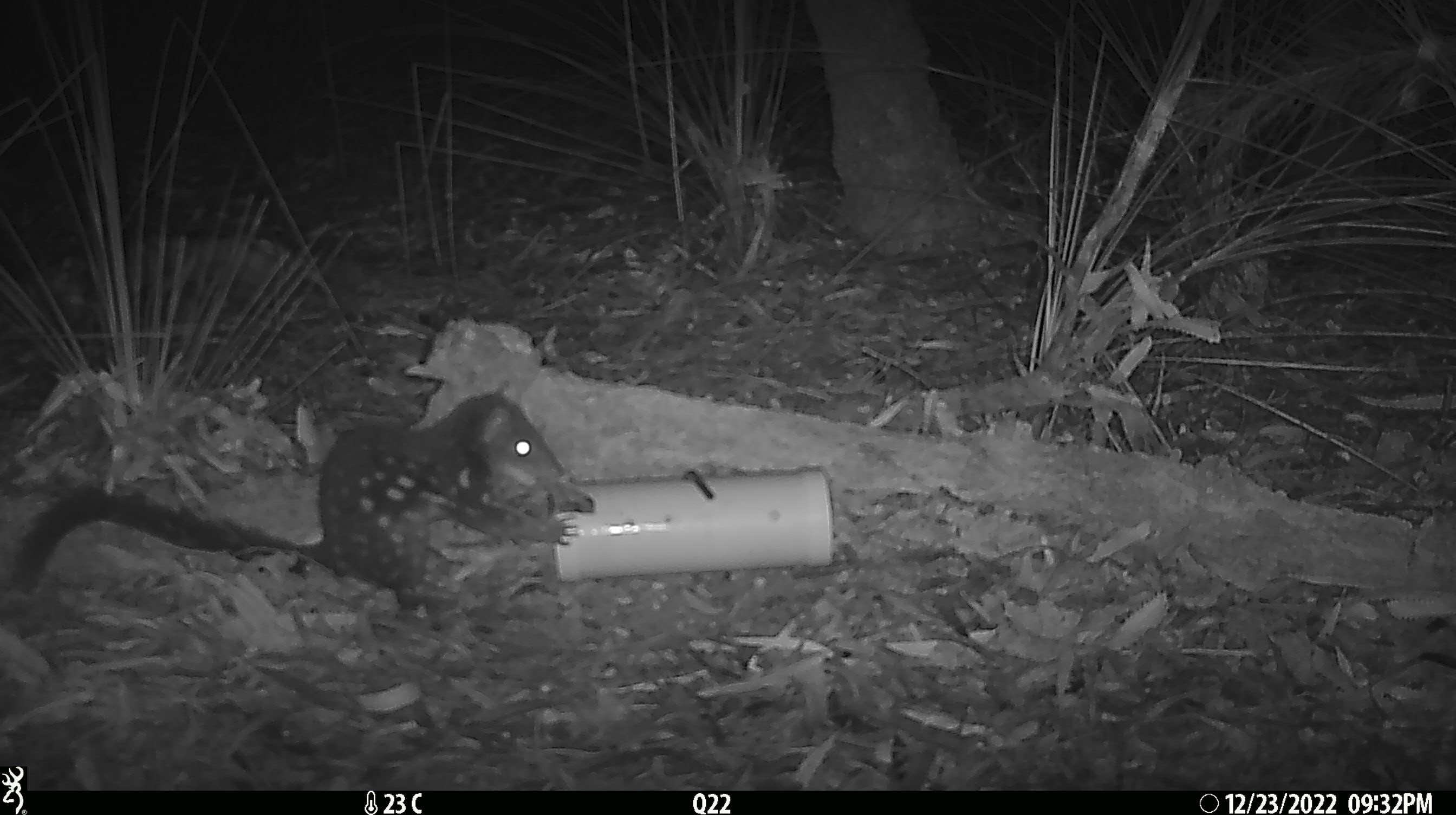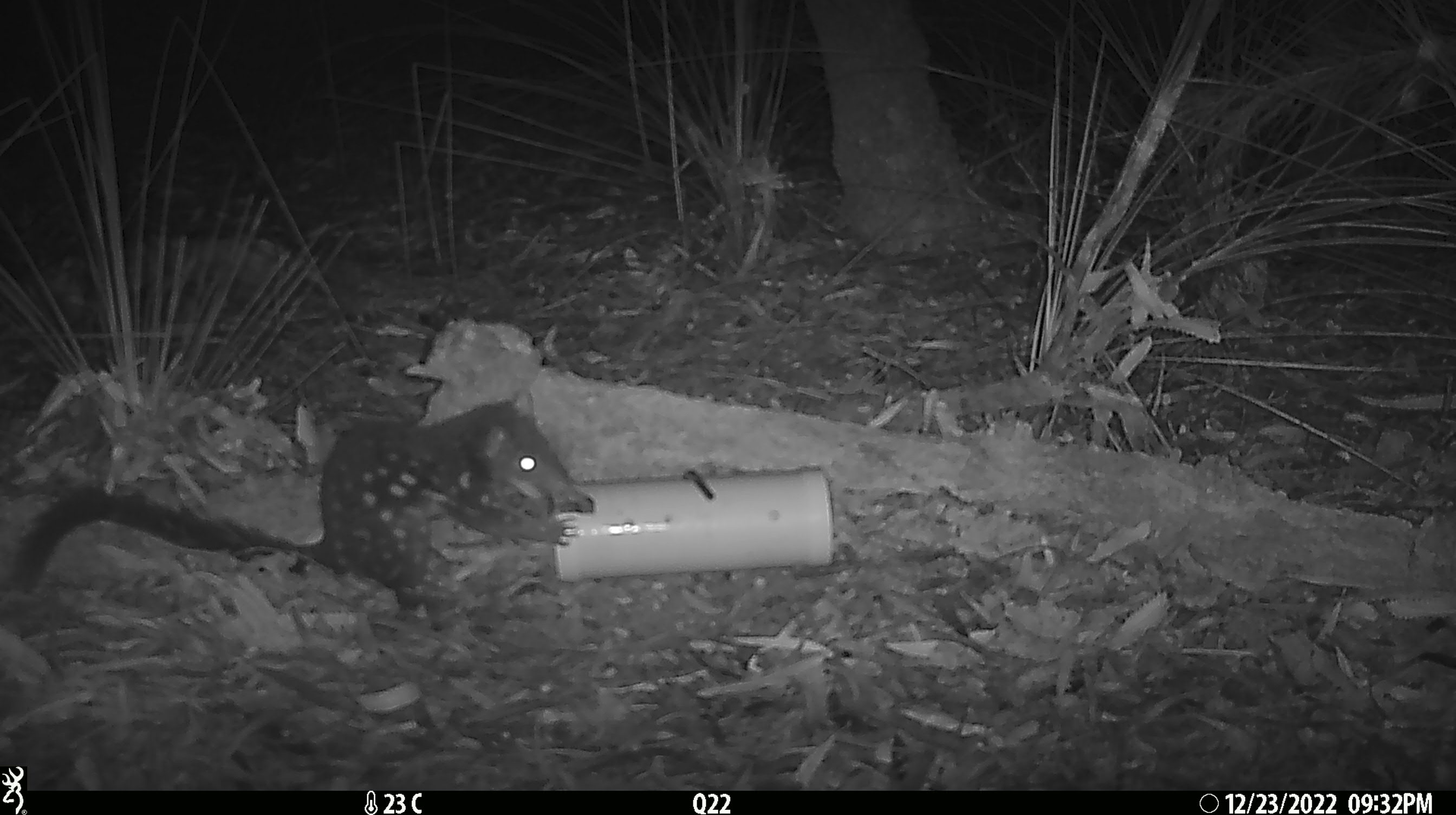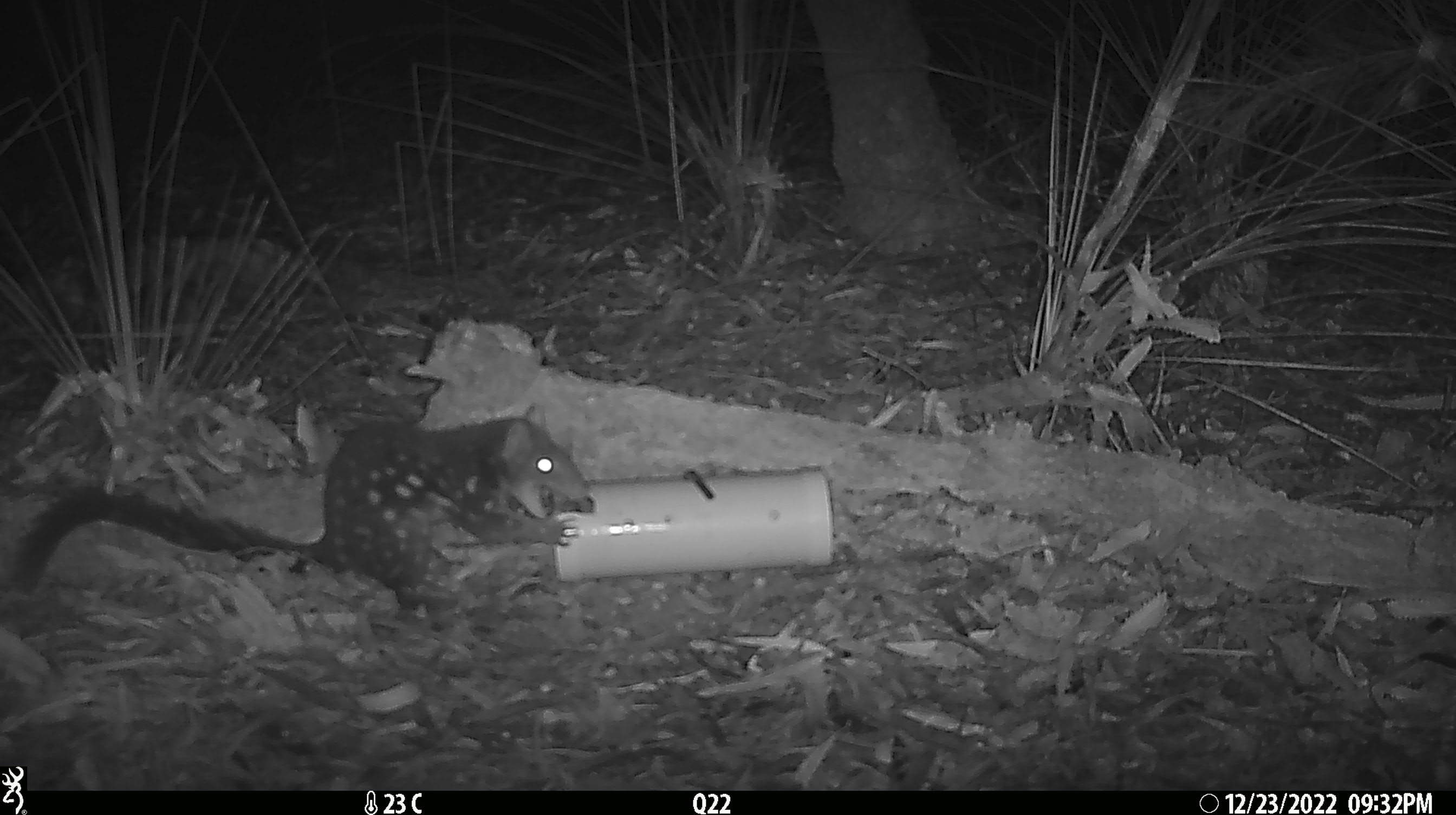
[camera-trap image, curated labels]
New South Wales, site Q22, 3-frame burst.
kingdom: Animalia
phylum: Chordata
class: Mammalia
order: Dasyuromorphia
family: Dasyuridae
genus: Dasyurus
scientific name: Dasyurus maculatus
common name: spotted-tailed quoll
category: quoll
Quoll (spotted-tailed quoll) (Dasyurus maculatus).